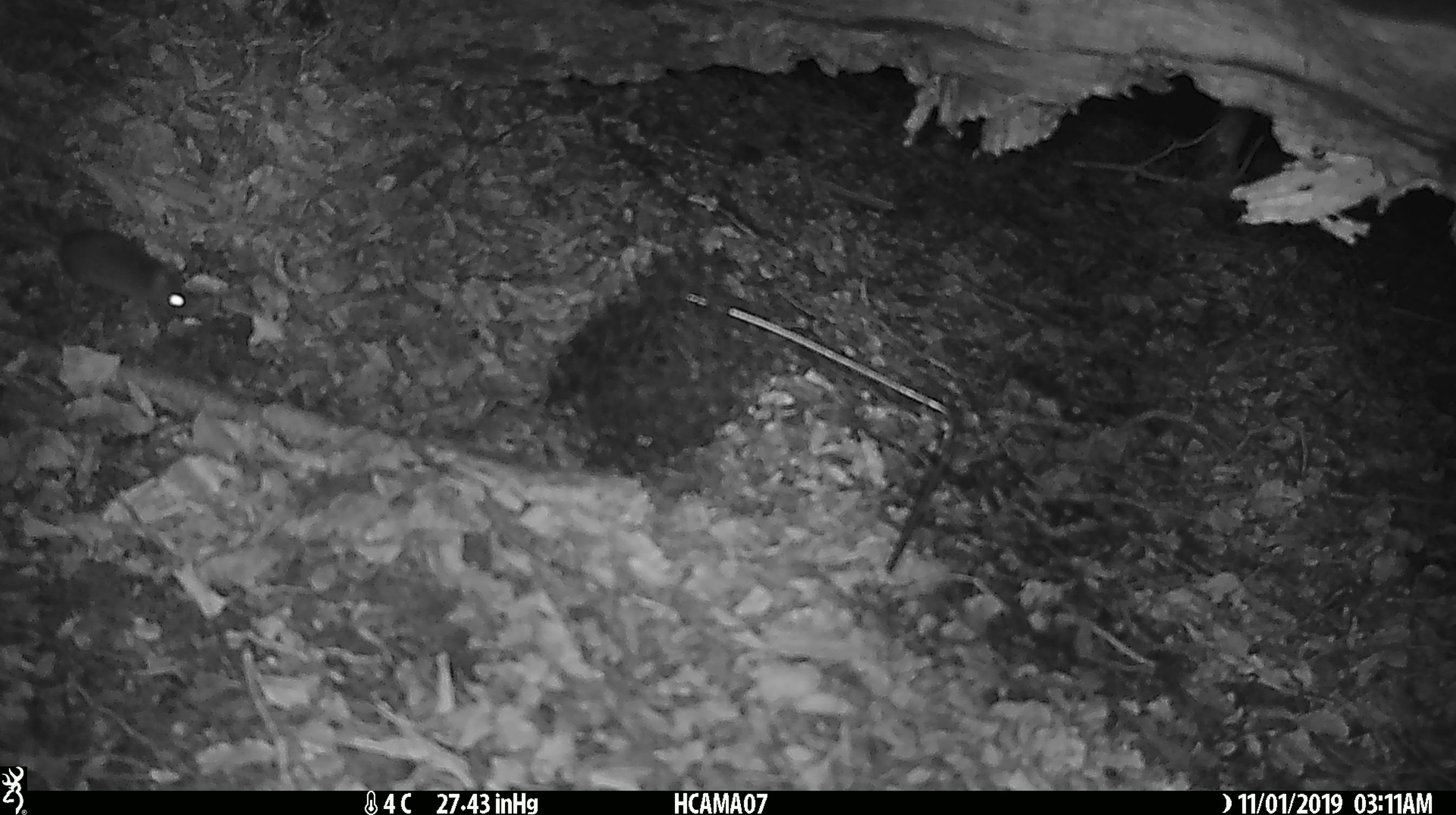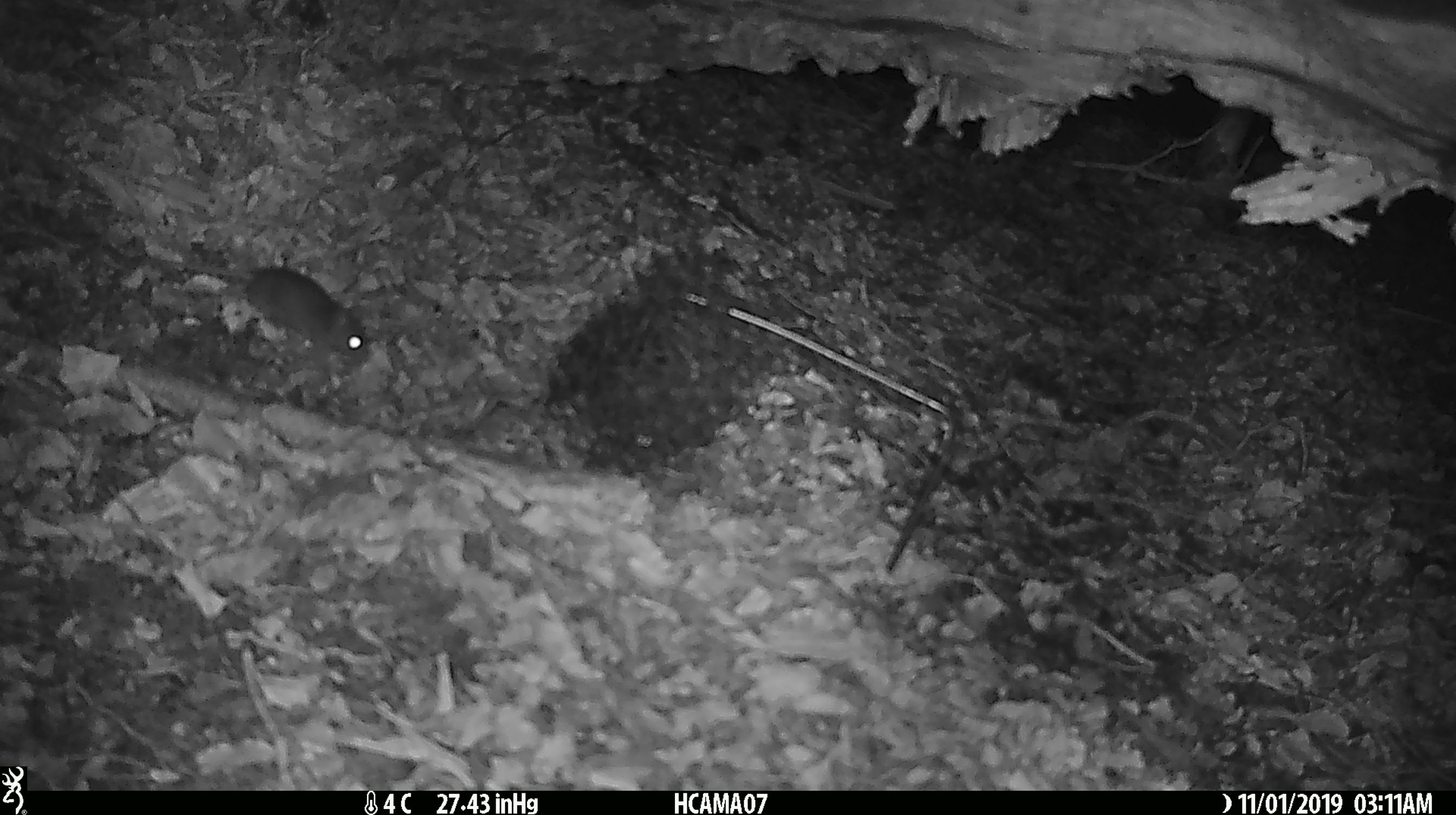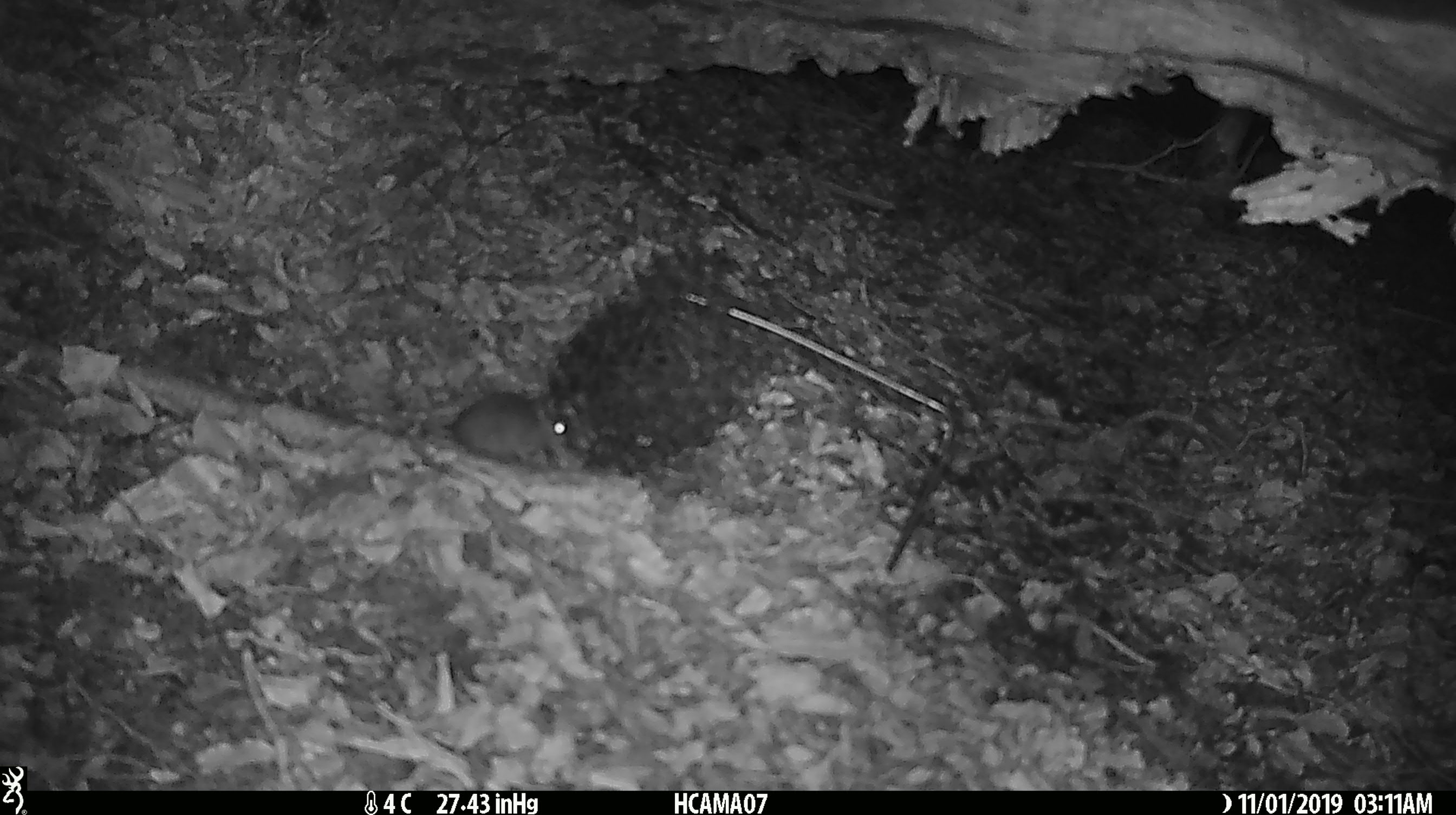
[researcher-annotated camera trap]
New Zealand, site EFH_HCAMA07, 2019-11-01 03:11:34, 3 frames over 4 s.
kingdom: Animalia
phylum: Chordata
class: Mammalia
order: Rodentia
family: Muridae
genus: Mus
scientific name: Mus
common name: mouse